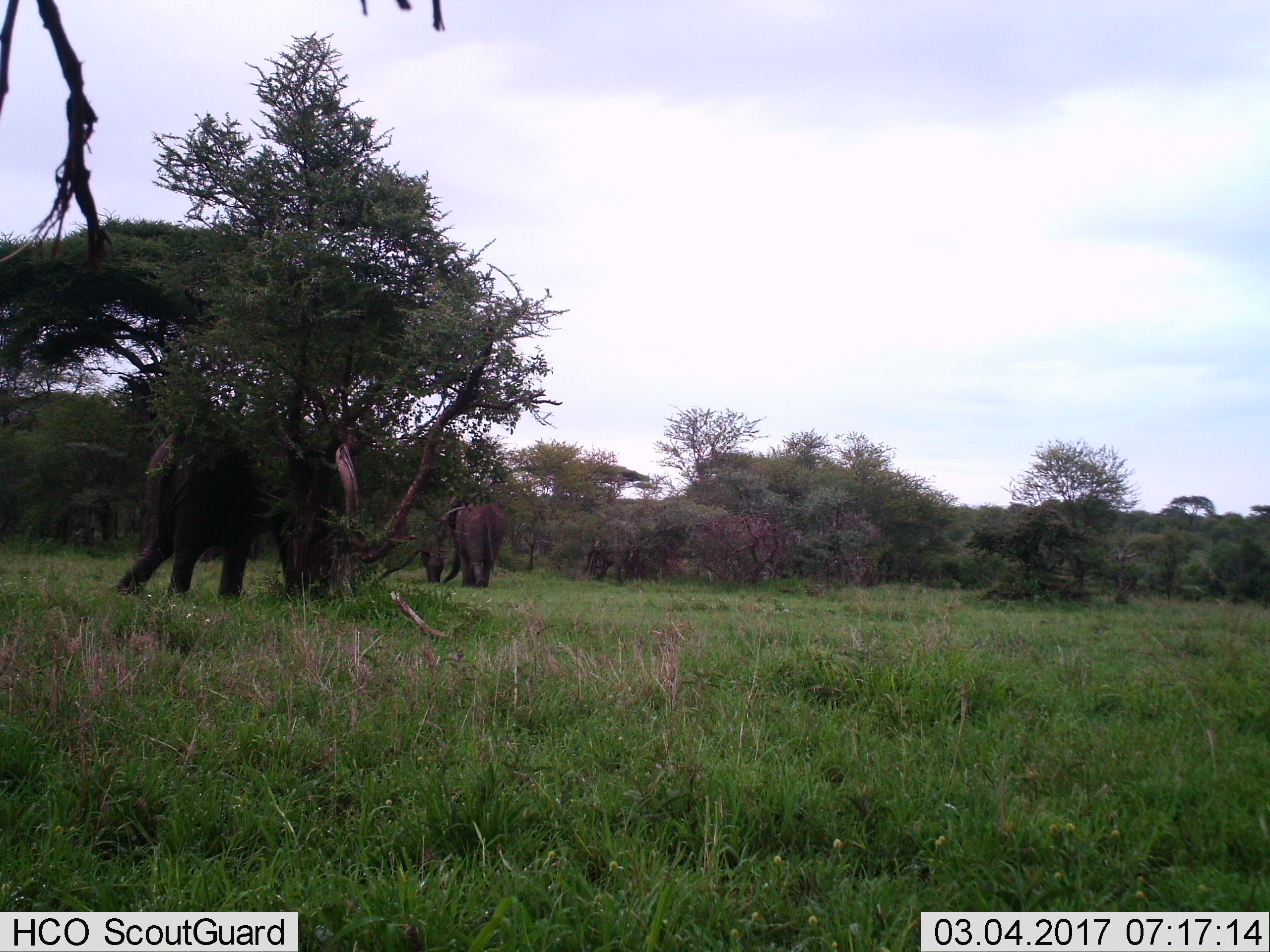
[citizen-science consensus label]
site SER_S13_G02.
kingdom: Animalia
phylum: Chordata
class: Mammalia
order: Proboscidea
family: Elephantidae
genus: Loxodonta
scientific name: Loxodonta africana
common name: african bush elephant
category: elephant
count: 2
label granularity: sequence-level